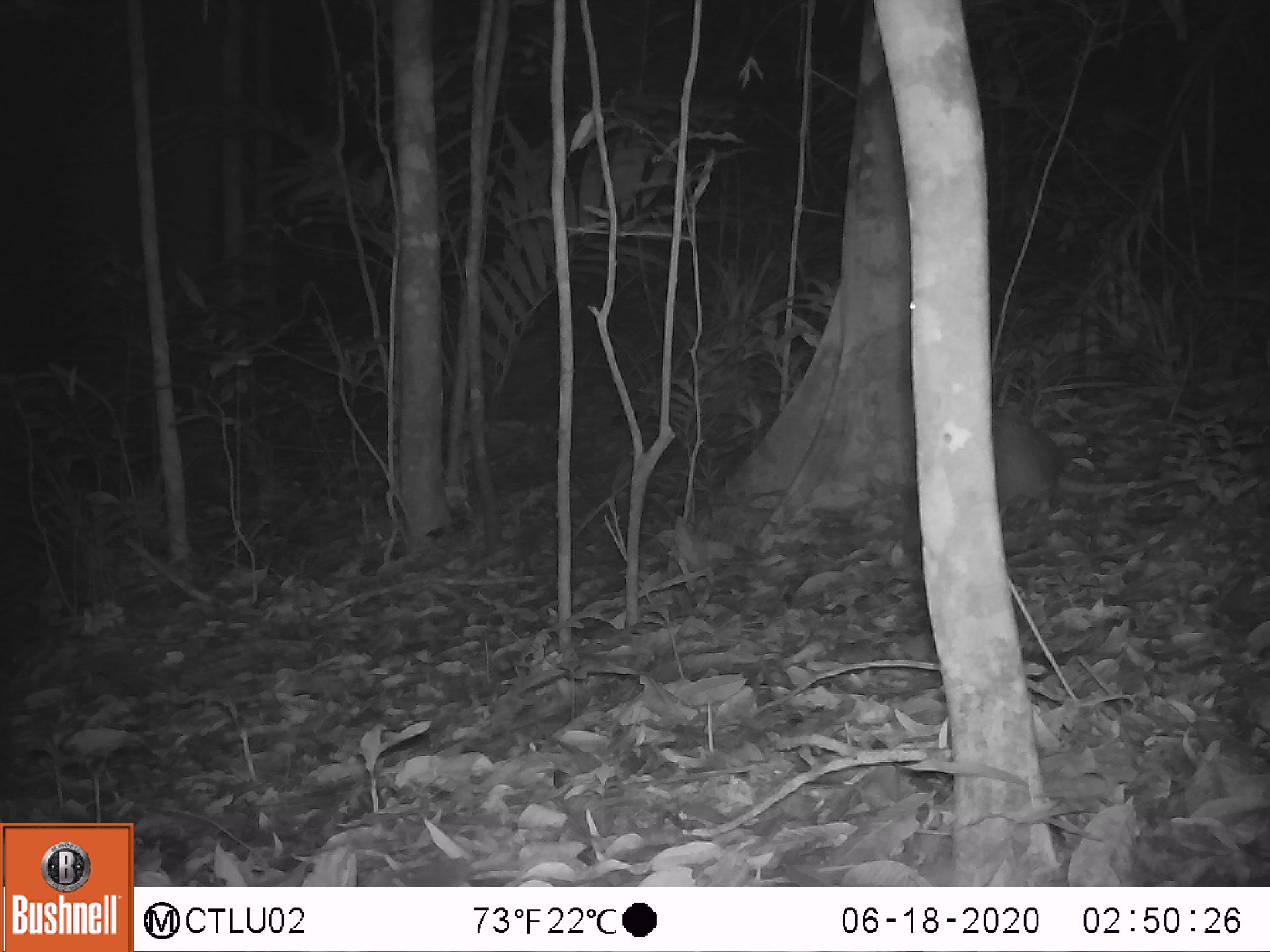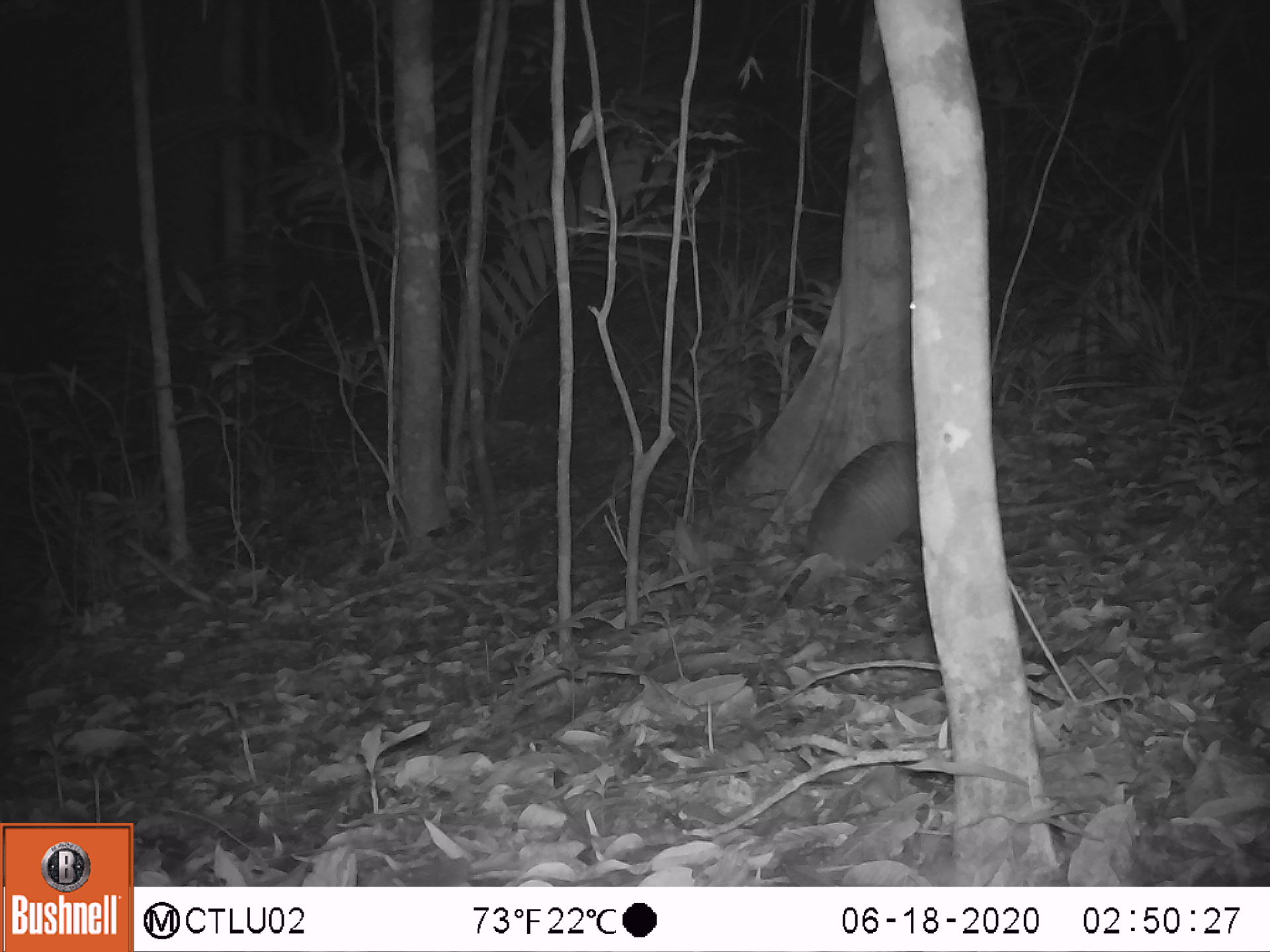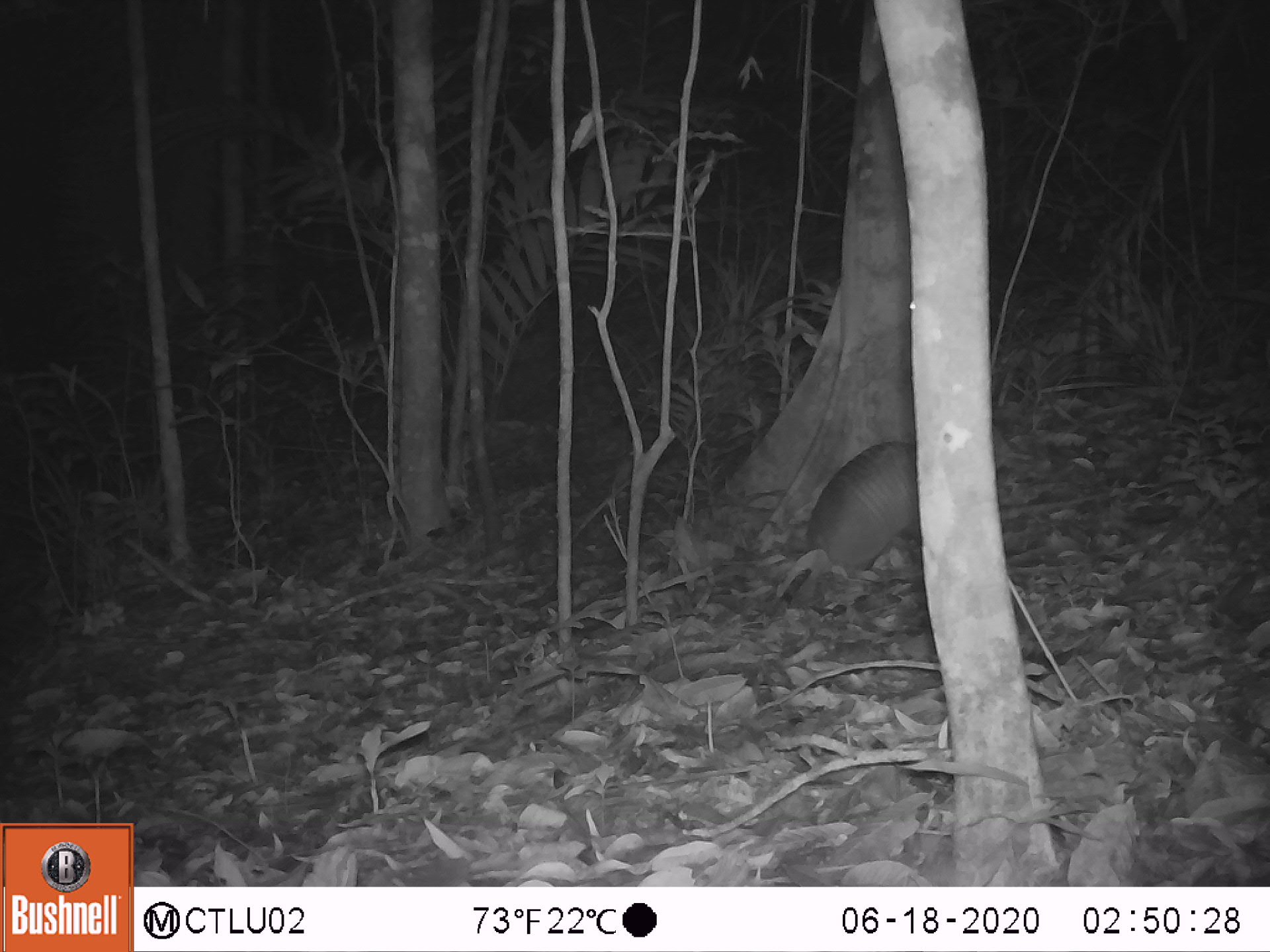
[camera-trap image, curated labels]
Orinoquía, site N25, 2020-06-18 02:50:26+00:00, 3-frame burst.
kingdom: Animalia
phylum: Chordata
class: Mammalia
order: Cingulata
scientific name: Cingulata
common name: armadillo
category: unknown armadillo